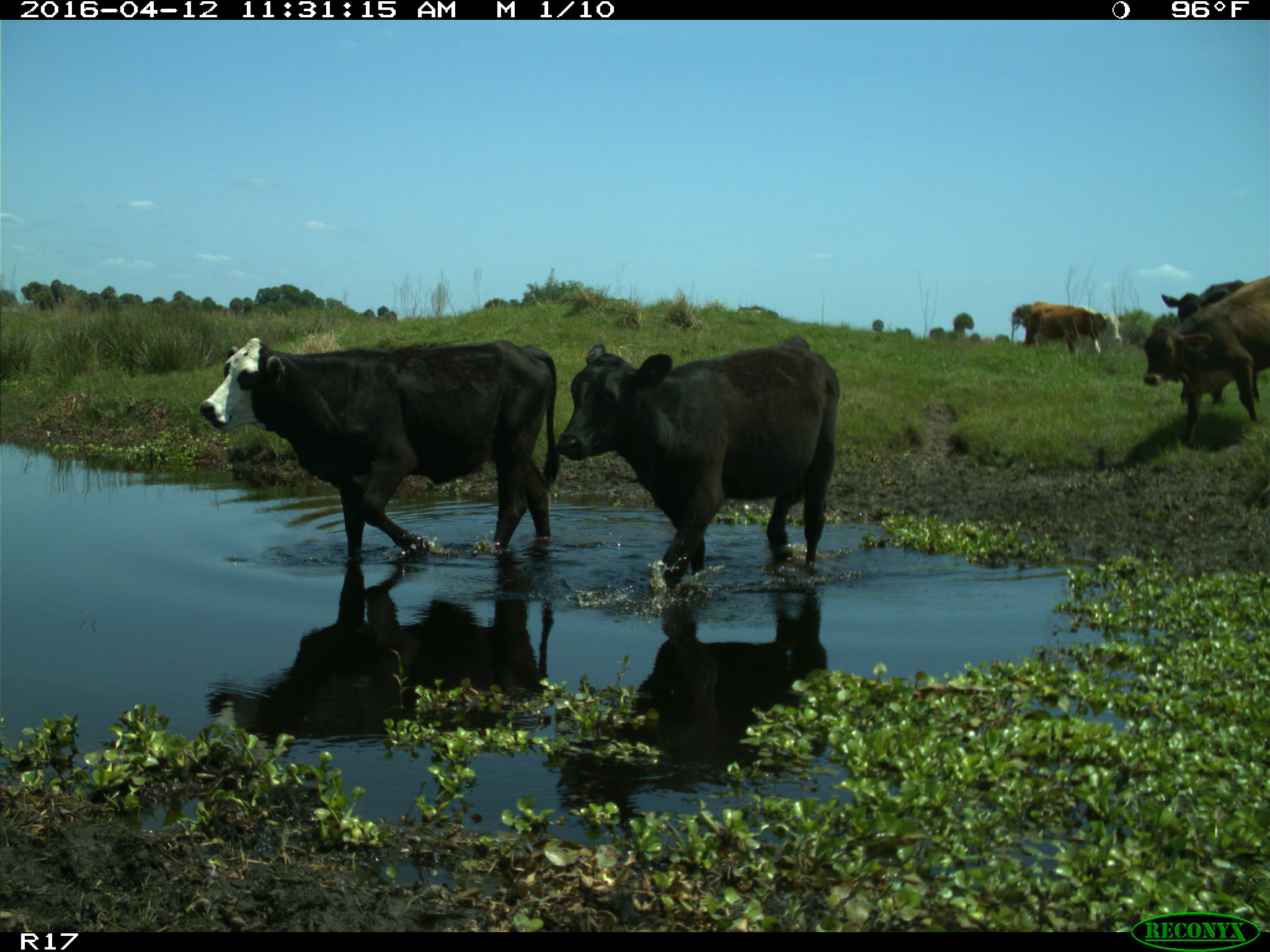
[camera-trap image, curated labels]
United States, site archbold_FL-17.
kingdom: Animalia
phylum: Chordata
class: Mammalia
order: Artiodactyla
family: Bovidae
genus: Bos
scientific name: Bos taurus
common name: domestic cow